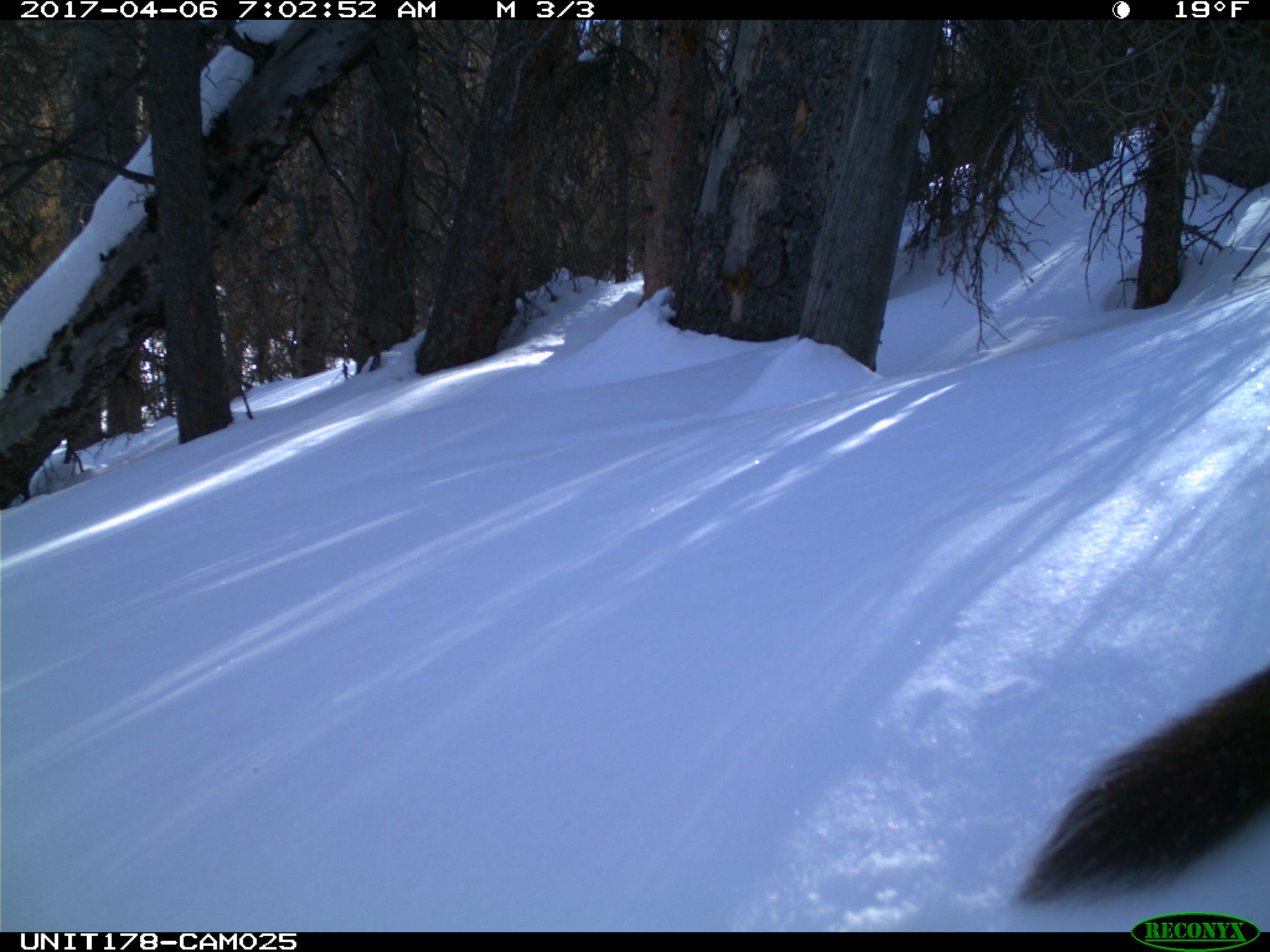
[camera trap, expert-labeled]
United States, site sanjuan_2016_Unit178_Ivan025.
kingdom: Animalia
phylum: Chordata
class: Mammalia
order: Carnivora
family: Mustelidae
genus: Martes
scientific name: Martes americana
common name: american marten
Martes americana (american marten).